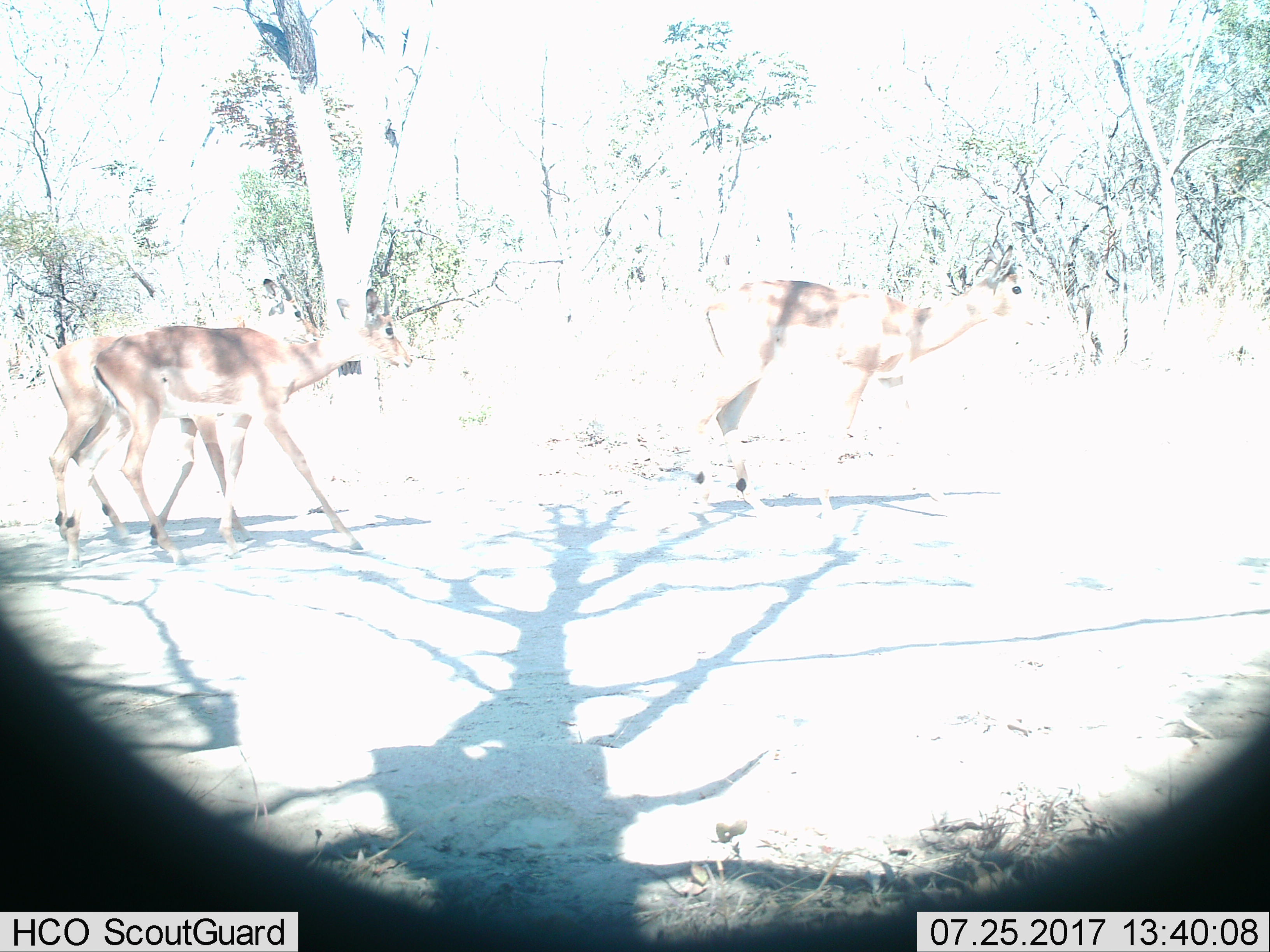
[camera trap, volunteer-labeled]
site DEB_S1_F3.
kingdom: Animalia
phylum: Chordata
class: Mammalia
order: Artiodactyla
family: Bovidae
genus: Aepyceros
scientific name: Aepyceros melampus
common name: impala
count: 3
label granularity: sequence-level